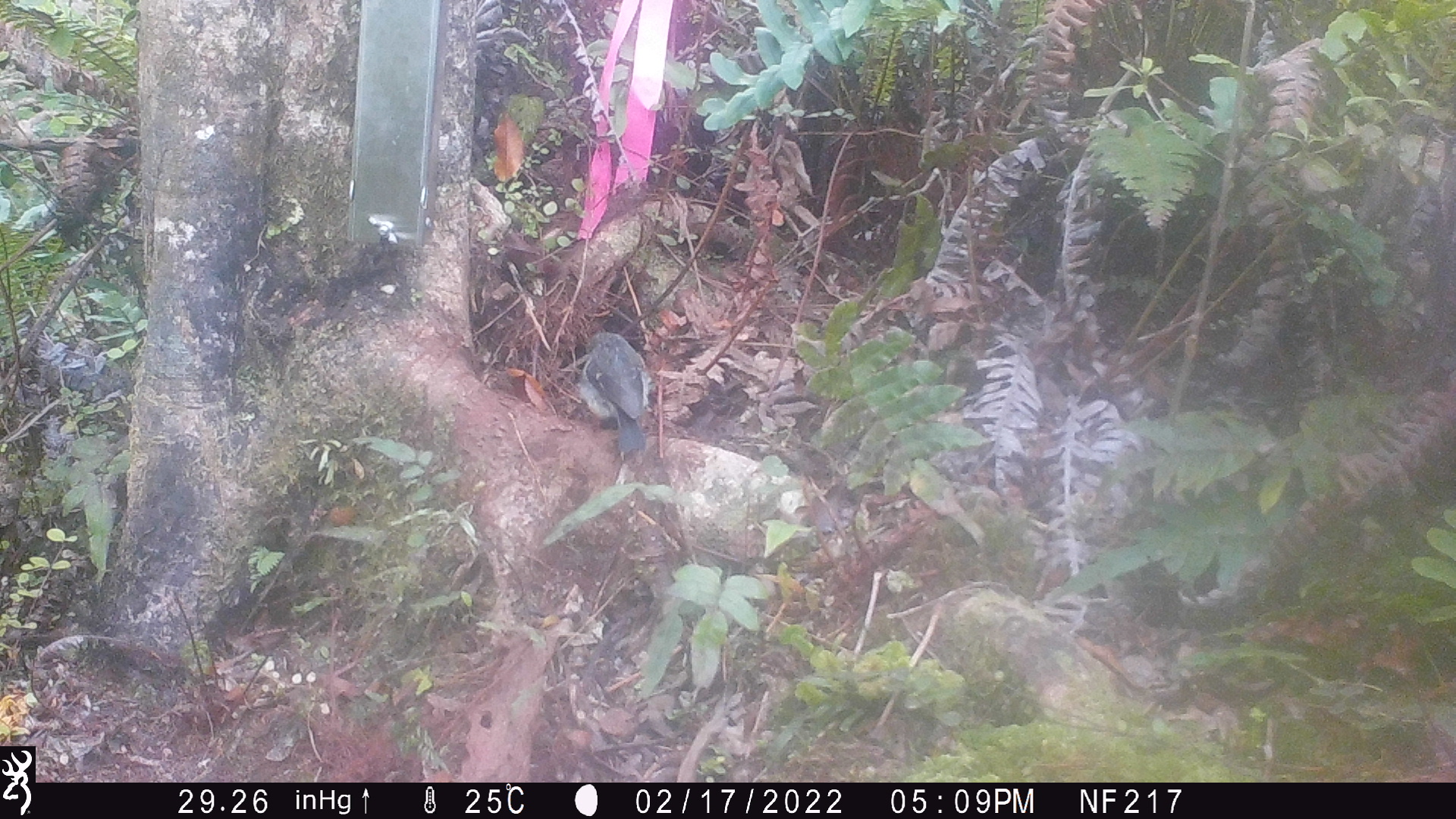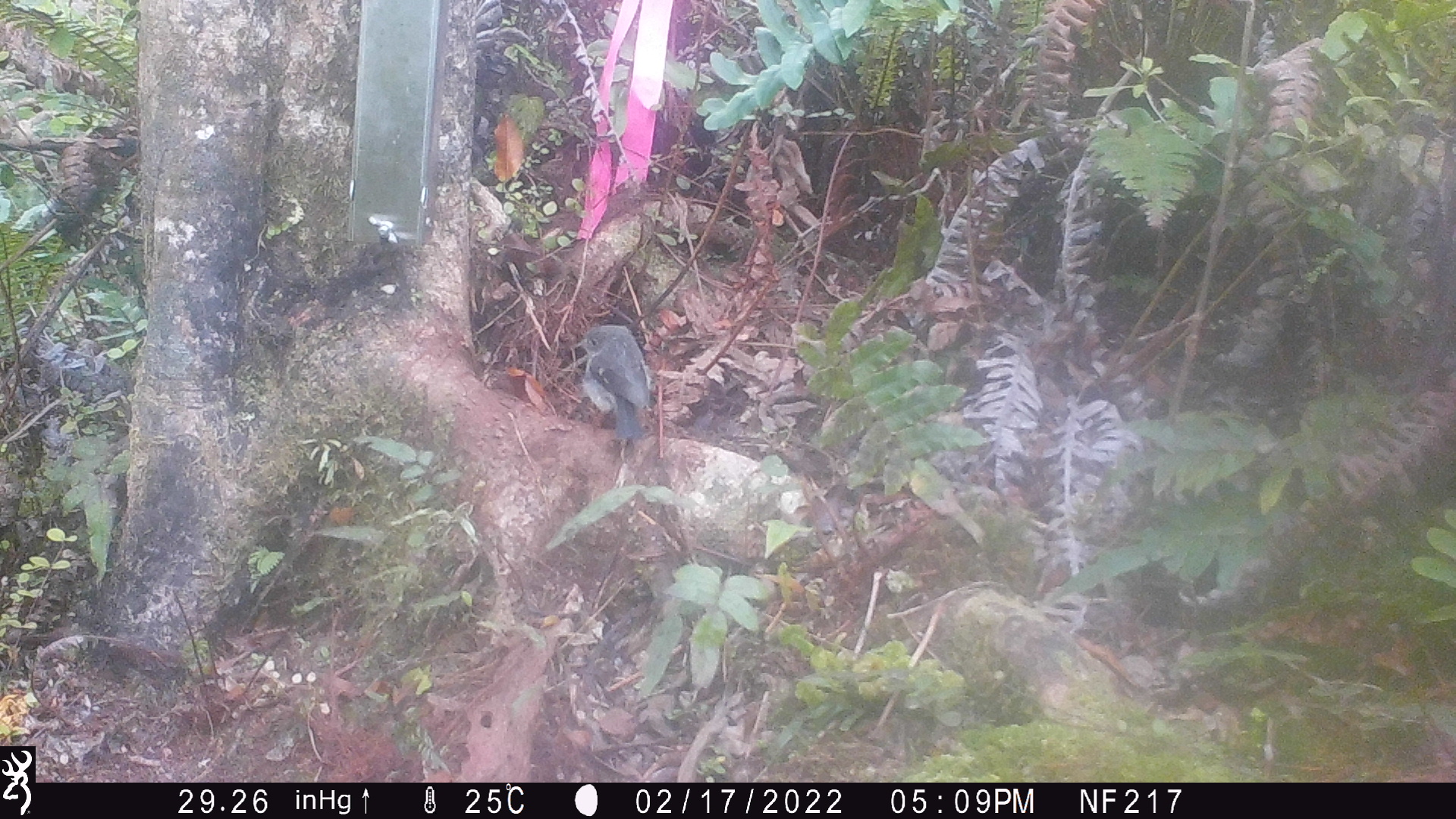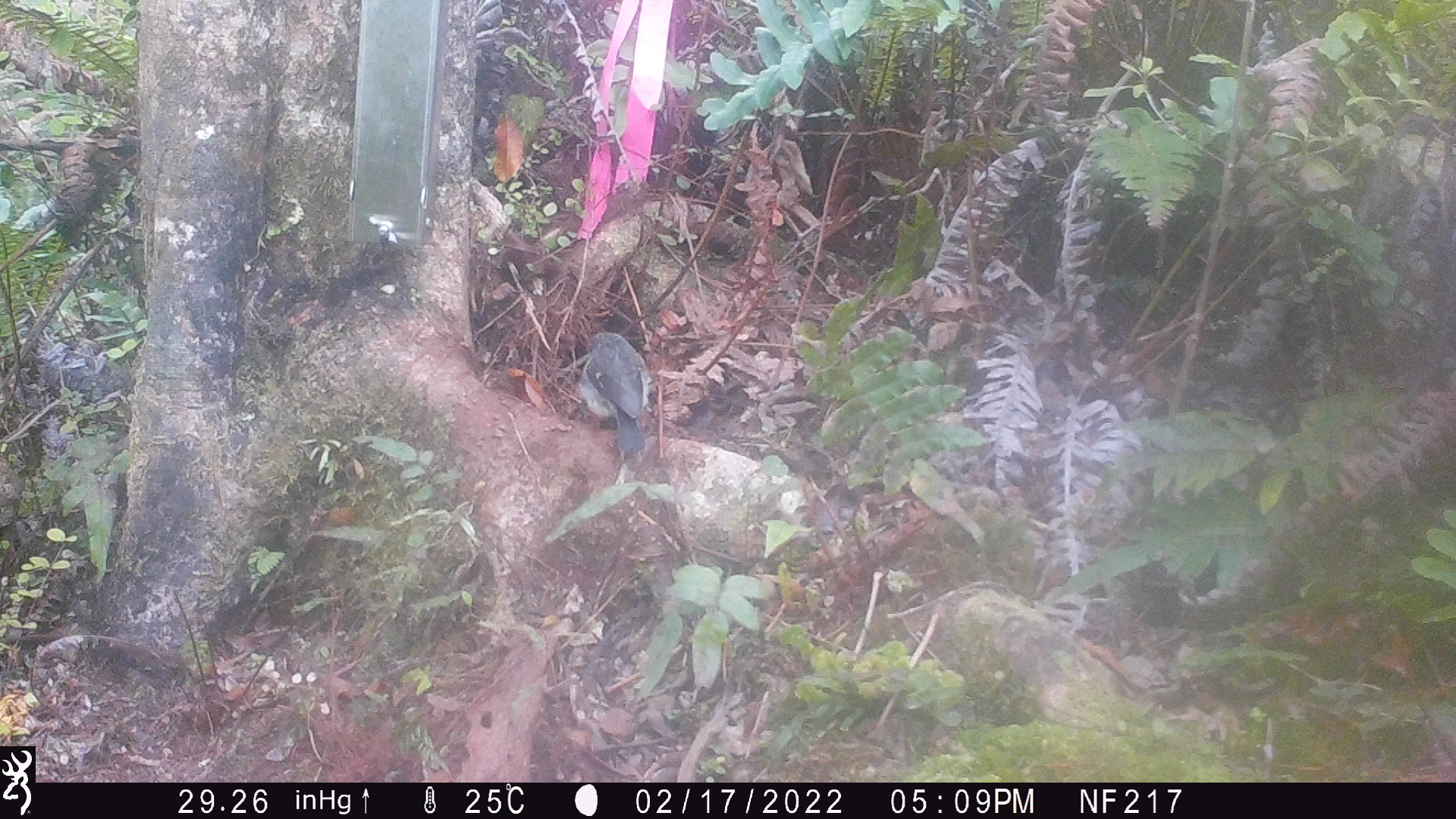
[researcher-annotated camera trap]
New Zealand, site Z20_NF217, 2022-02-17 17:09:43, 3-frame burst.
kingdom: Animalia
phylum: Chordata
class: Aves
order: Passeriformes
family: Petroicidae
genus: Petroica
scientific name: Petroica macrocephala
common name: tomtit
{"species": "tomtit (Petroica macrocephala)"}